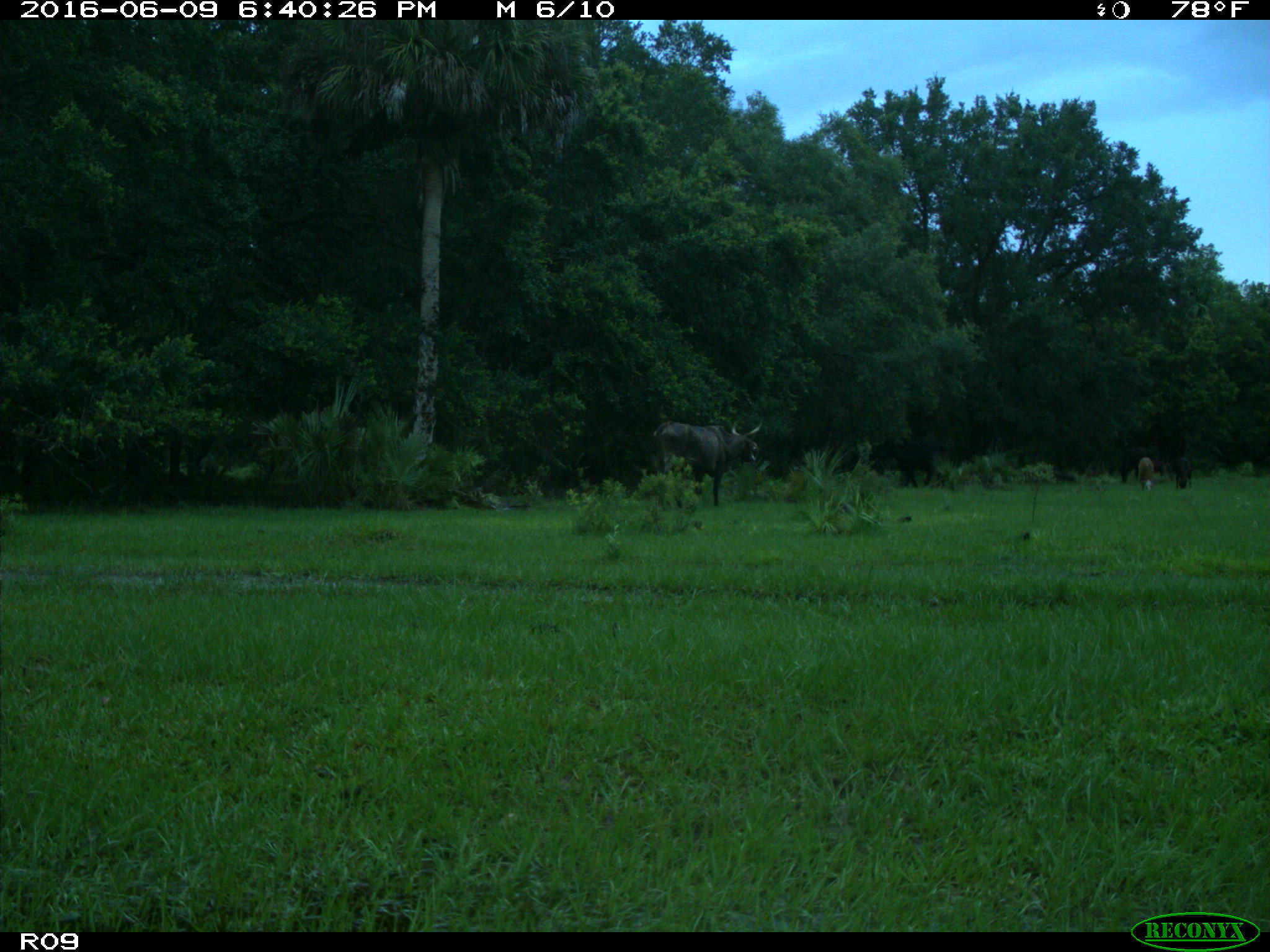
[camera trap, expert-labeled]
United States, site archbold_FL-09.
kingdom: Animalia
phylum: Chordata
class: Mammalia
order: Artiodactyla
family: Bovidae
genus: Bos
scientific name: Bos taurus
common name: domestic cow